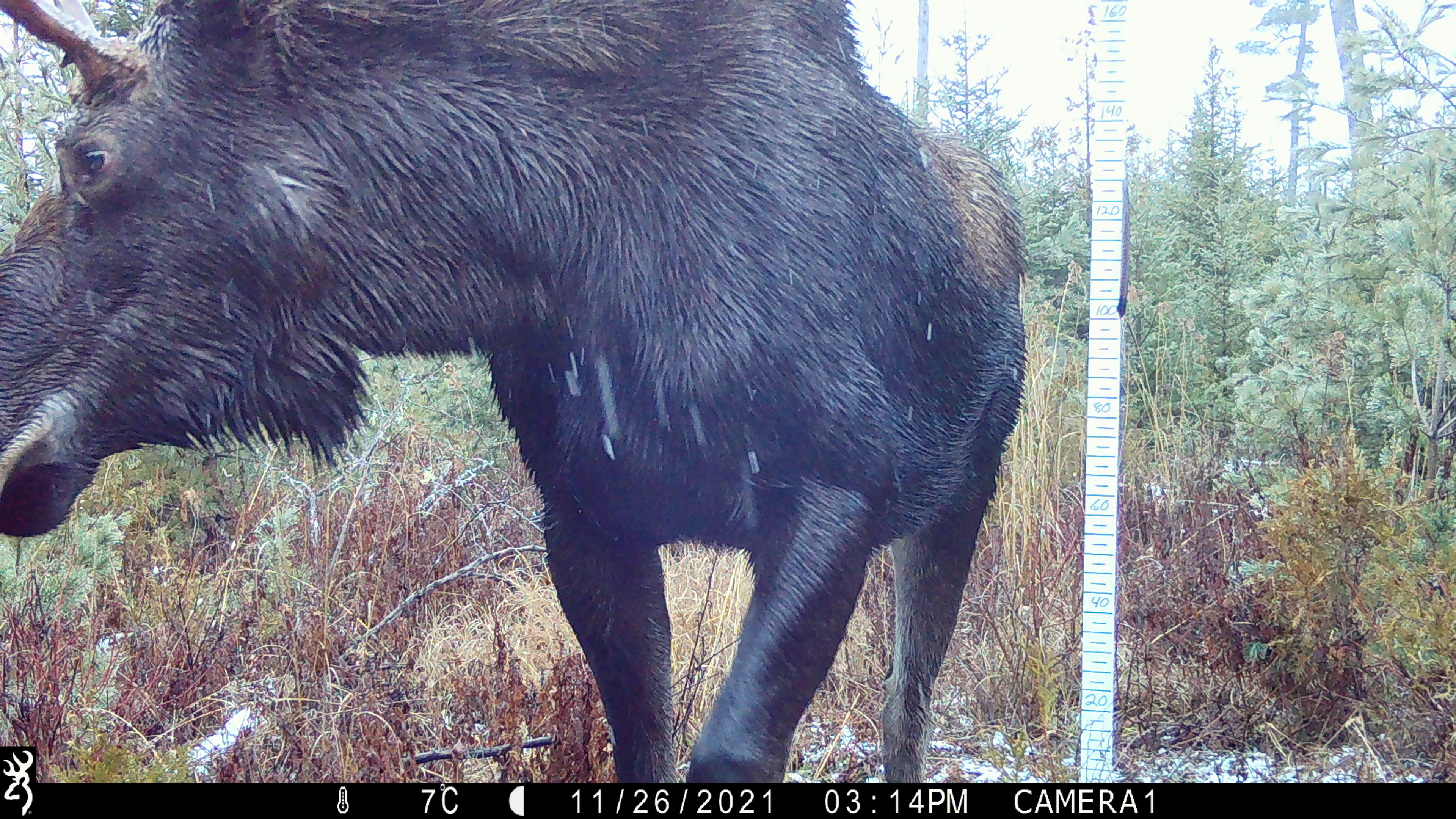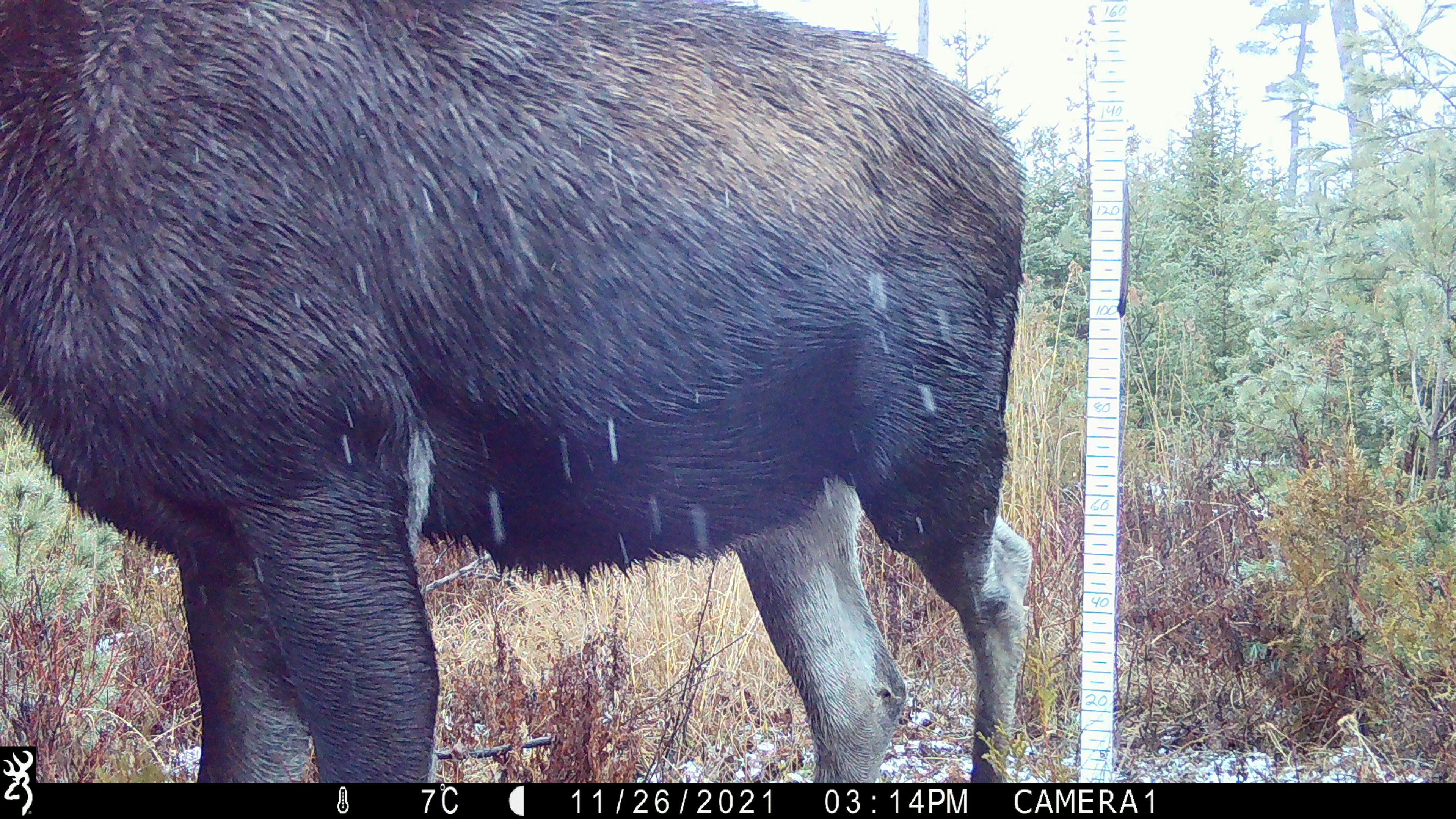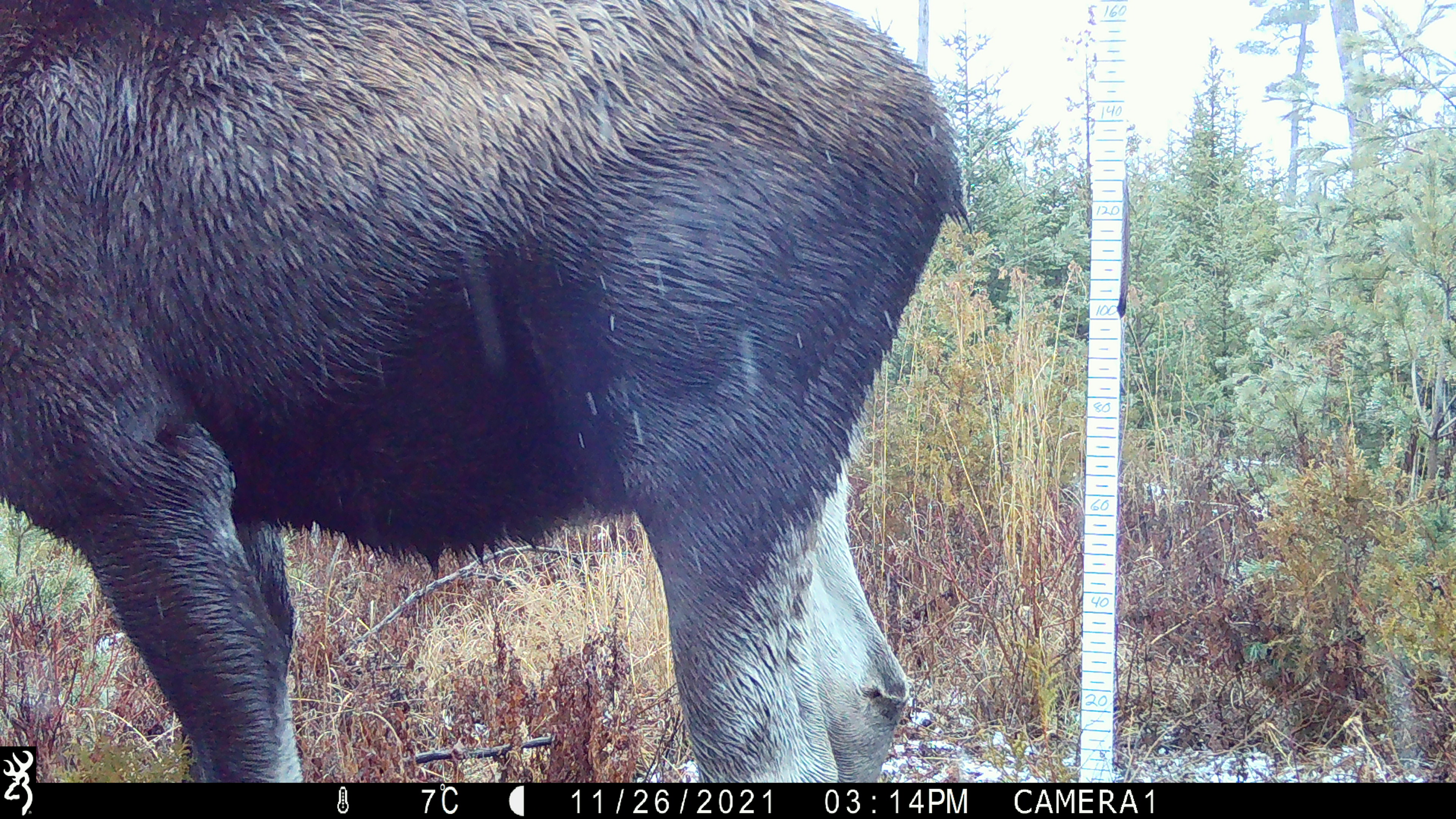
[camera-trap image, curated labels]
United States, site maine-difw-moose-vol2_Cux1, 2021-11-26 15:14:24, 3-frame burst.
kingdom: Animalia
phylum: Chordata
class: Mammalia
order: Artiodactyla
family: Cervidae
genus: Alces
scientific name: Alces alces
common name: moose